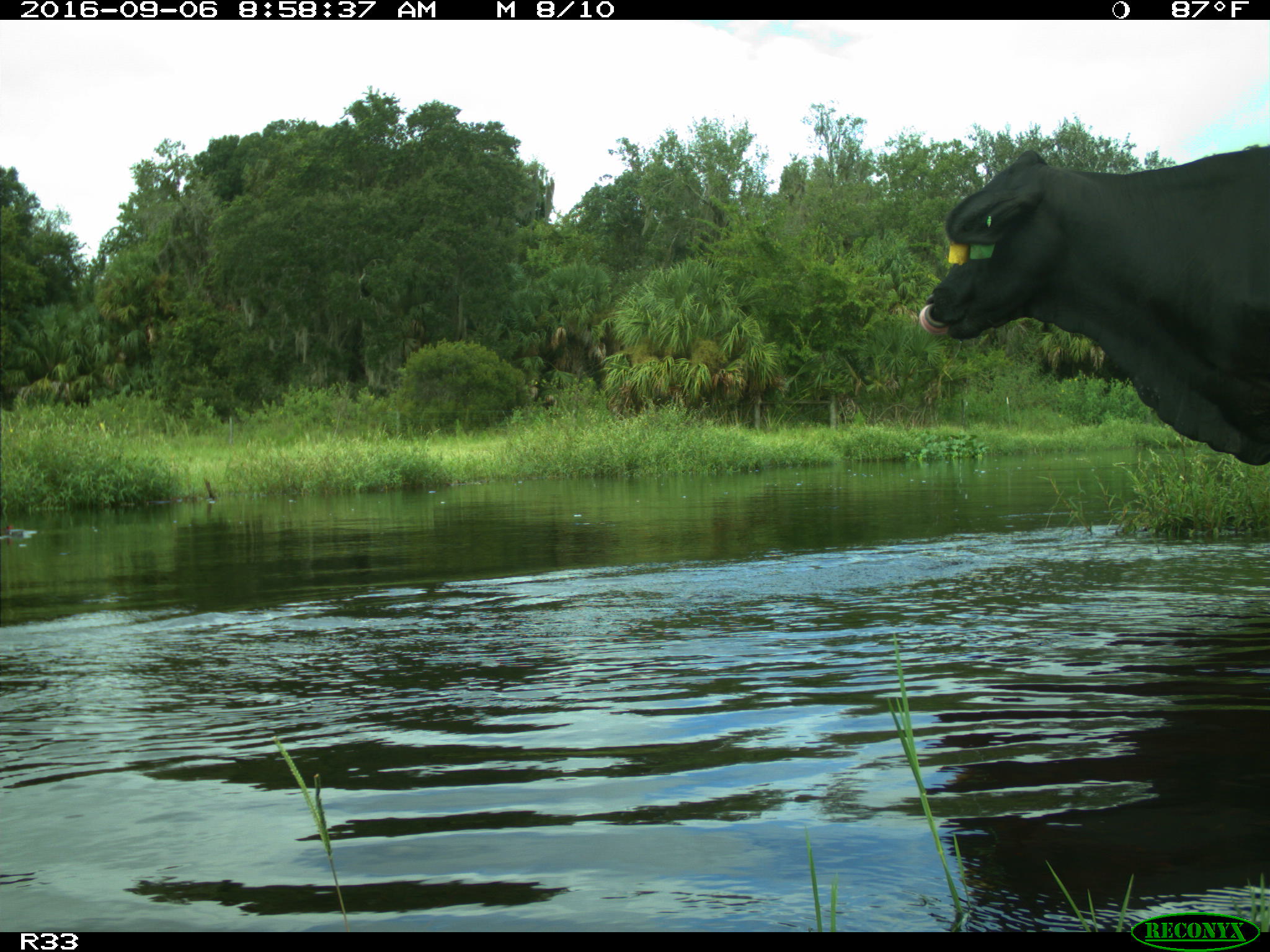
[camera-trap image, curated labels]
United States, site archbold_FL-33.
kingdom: Animalia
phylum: Chordata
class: Mammalia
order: Artiodactyla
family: Bovidae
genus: Bos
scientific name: Bos taurus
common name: domestic cow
Bos taurus (domestic cow).